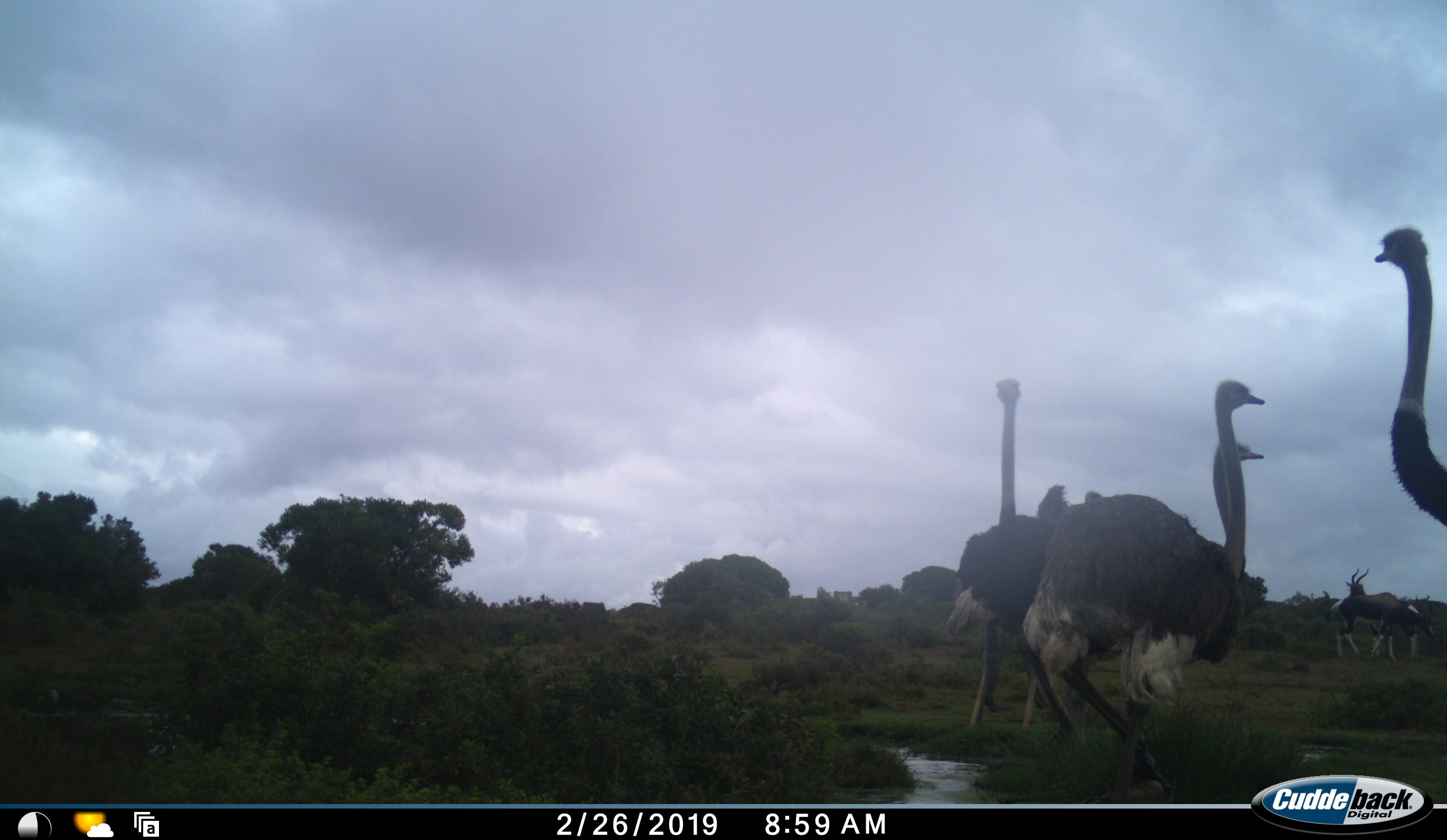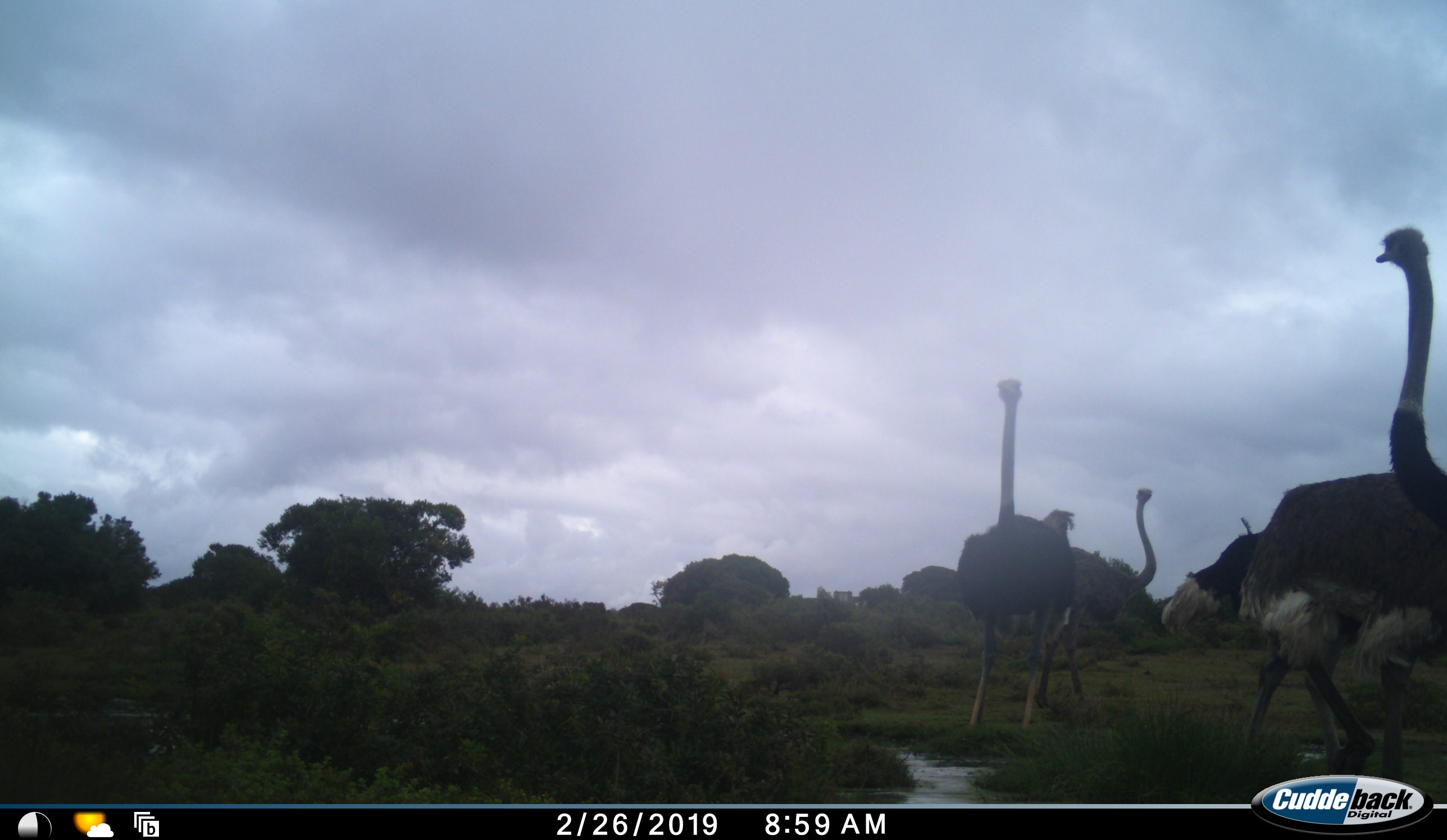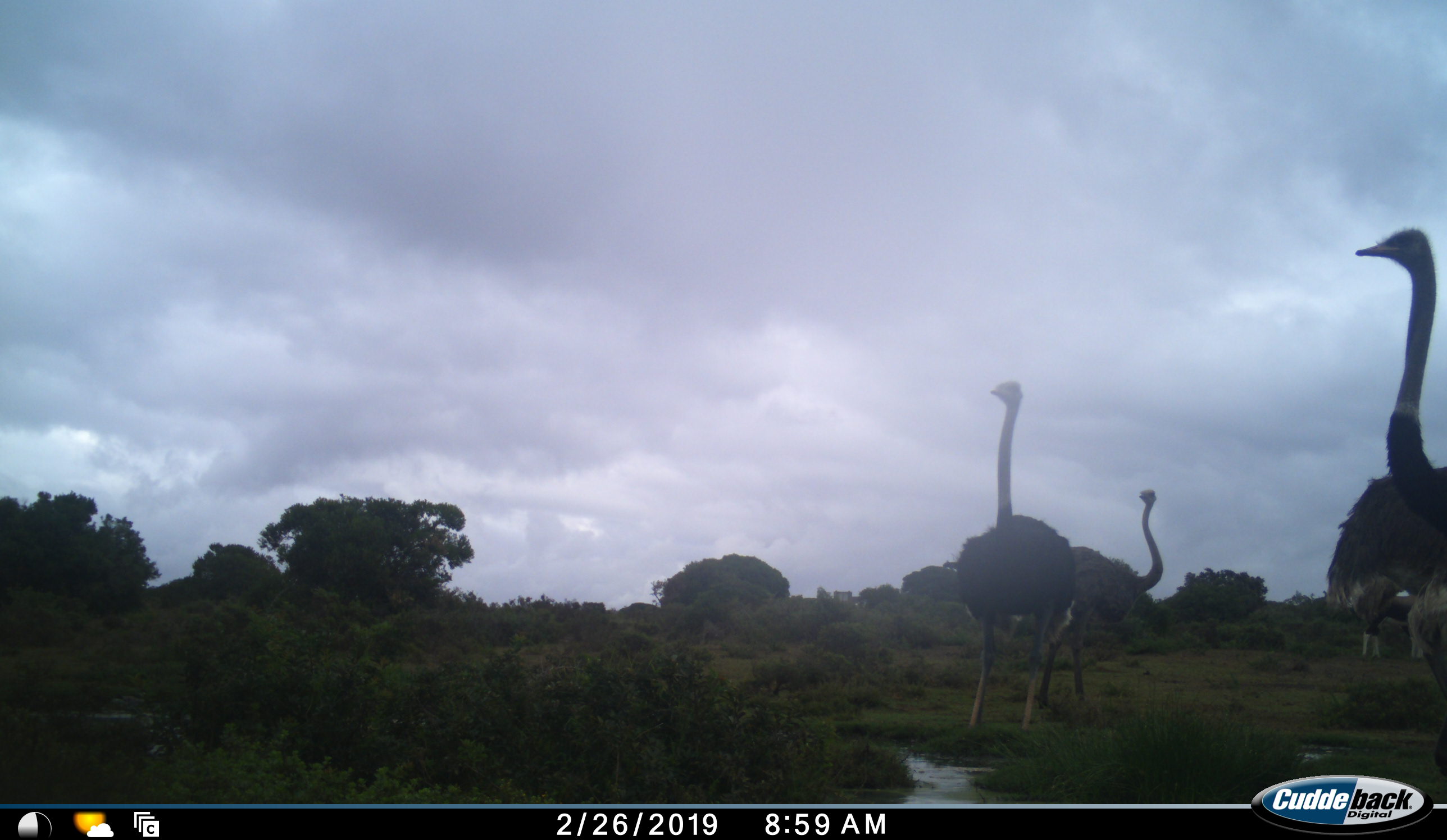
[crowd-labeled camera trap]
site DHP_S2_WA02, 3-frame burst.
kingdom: Animalia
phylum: Chordata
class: Aves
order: Struthioniformes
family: Struthionidae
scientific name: Struthionidae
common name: ostrich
Ostrich (Struthionidae), count 5. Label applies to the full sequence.